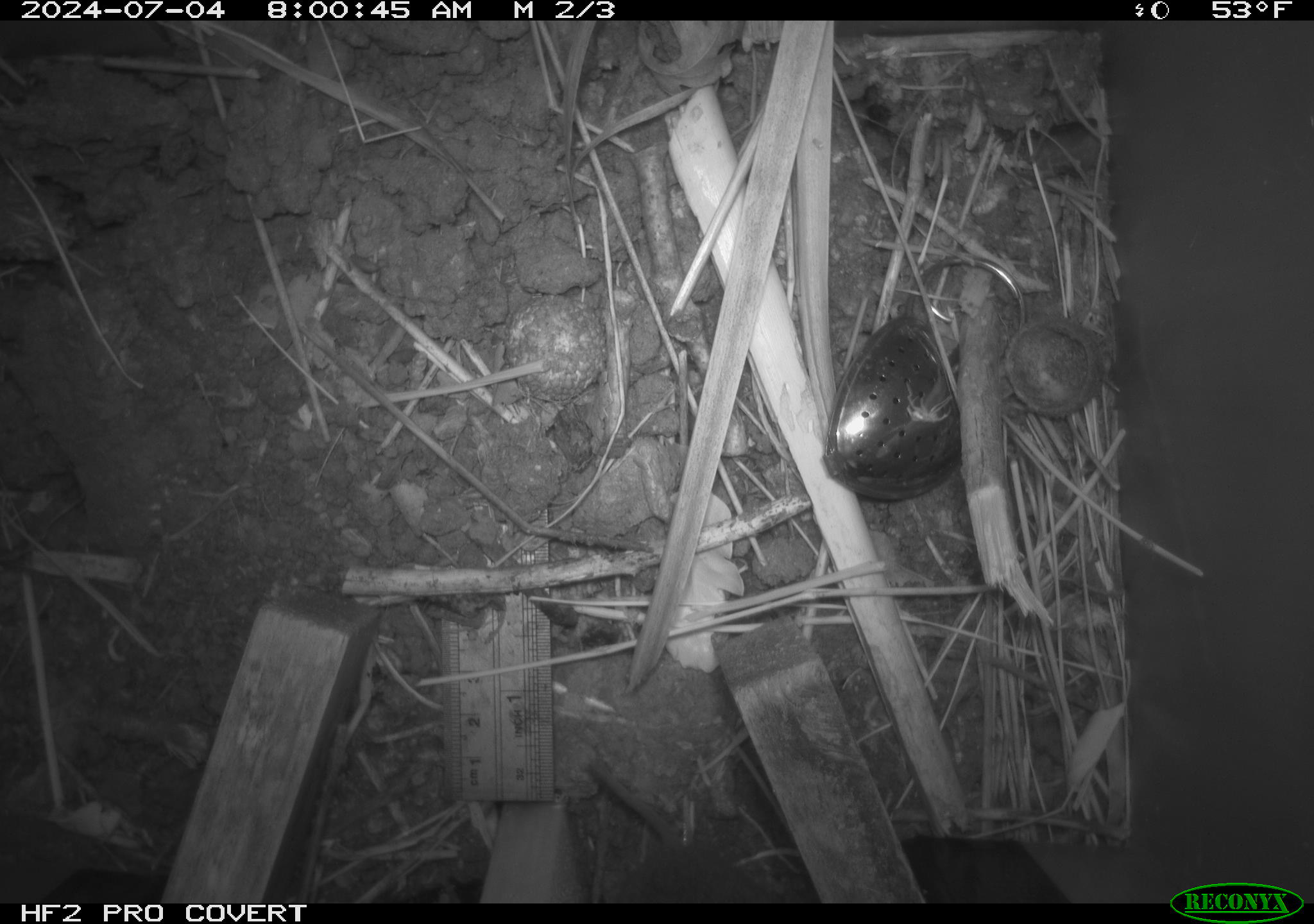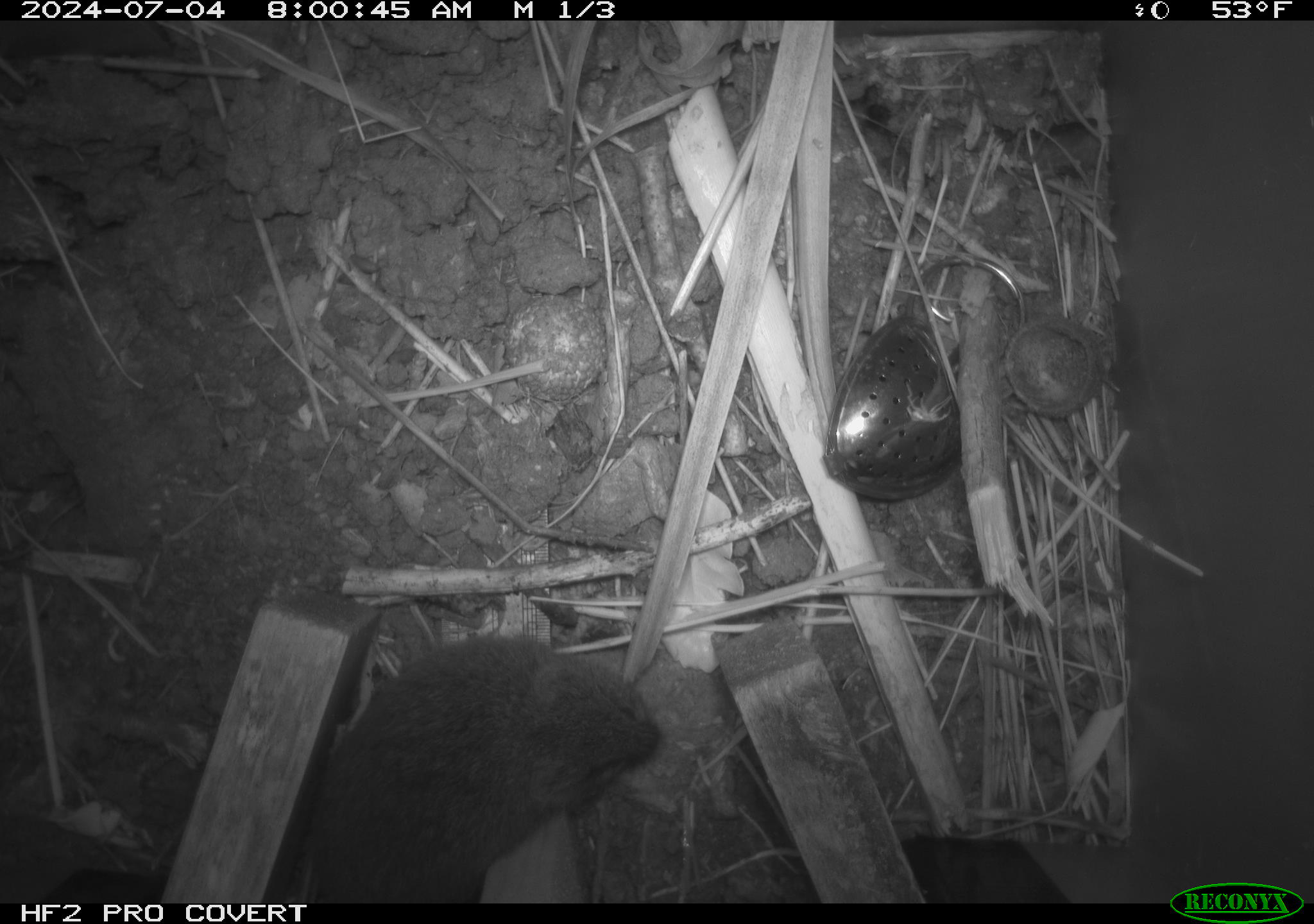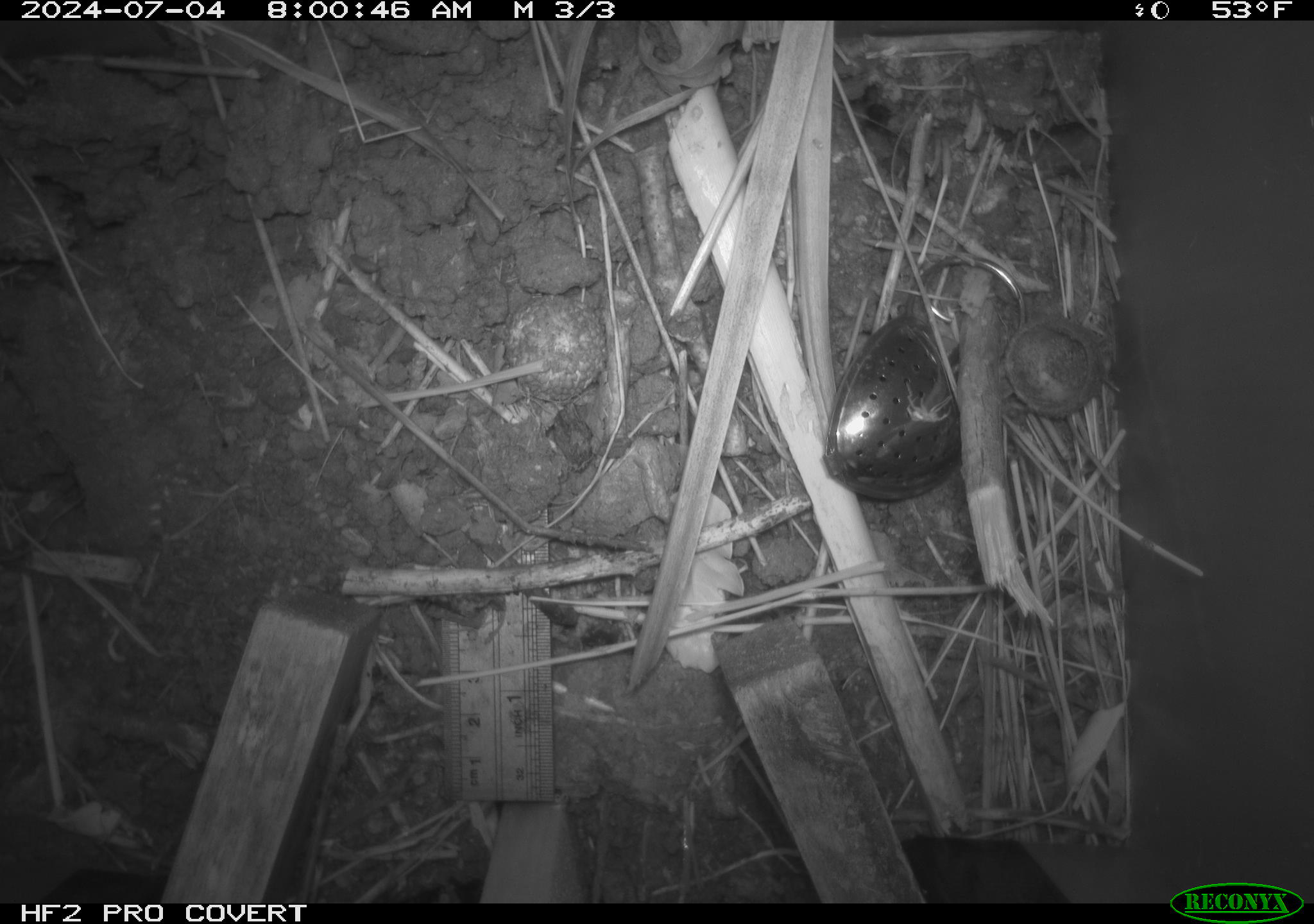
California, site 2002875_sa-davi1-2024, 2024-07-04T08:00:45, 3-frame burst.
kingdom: Animalia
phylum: Chordata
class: Mammalia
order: Rodentia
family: Cricetidae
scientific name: Arvicolinae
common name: voles, lemmings, and muskrats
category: arvicolinae subfamily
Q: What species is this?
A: Arvicolinae subfamily (voles, lemmings, and muskrats) (Arvicolinae).